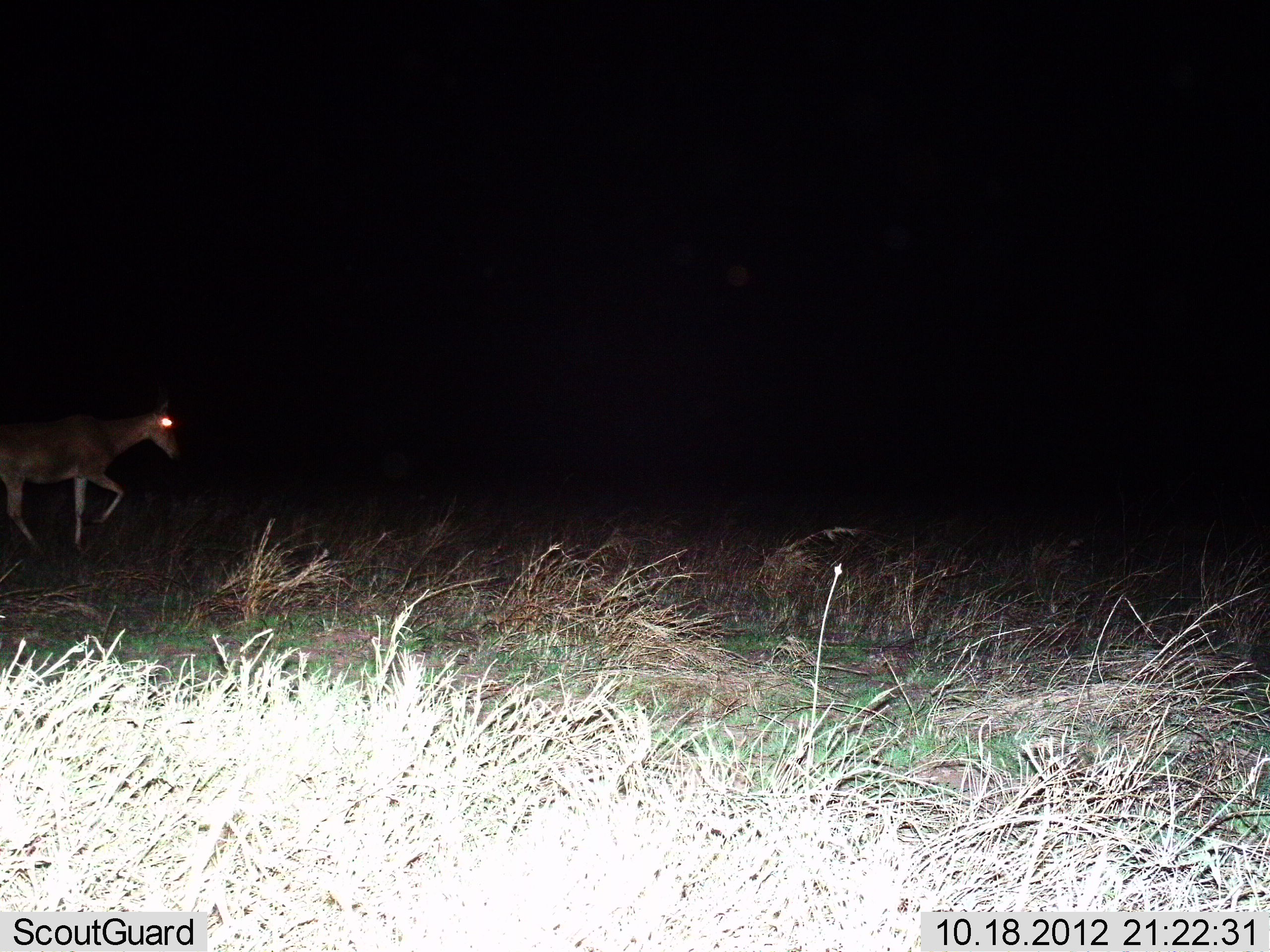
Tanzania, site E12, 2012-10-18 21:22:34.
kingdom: Animalia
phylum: Chordata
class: Mammalia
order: Artiodactyla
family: Bovidae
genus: Redunca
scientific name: Redunca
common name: reedbuck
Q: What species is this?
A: Reedbuck (Redunca).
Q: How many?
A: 1.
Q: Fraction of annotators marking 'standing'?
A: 20%.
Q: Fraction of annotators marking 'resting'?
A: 0%.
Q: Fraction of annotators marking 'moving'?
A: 80%.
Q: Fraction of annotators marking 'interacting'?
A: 0%.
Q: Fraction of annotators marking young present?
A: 0%.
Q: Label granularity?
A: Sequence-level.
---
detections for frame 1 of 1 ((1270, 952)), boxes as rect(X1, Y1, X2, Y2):
animal: rect(0, 396, 180, 557)